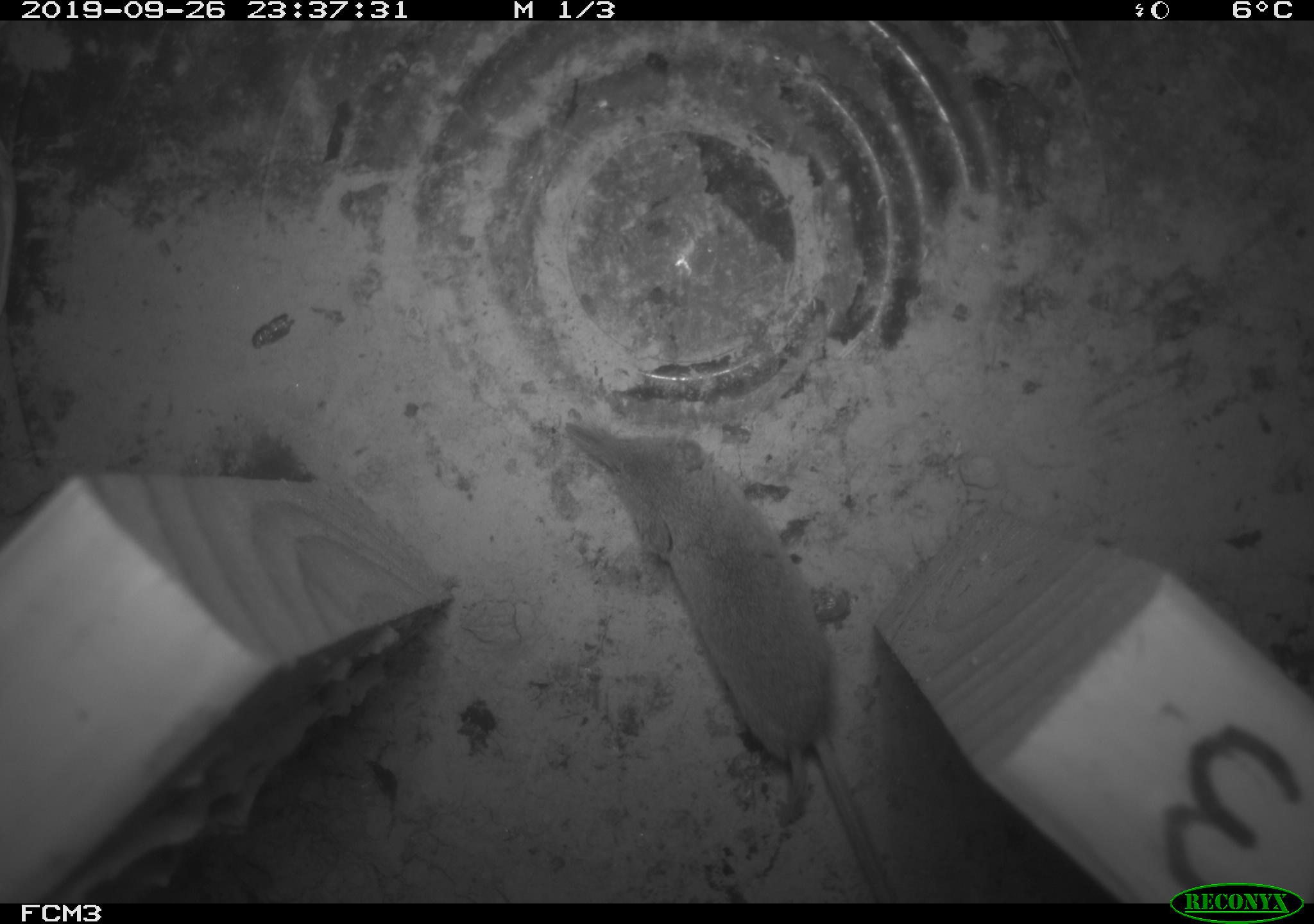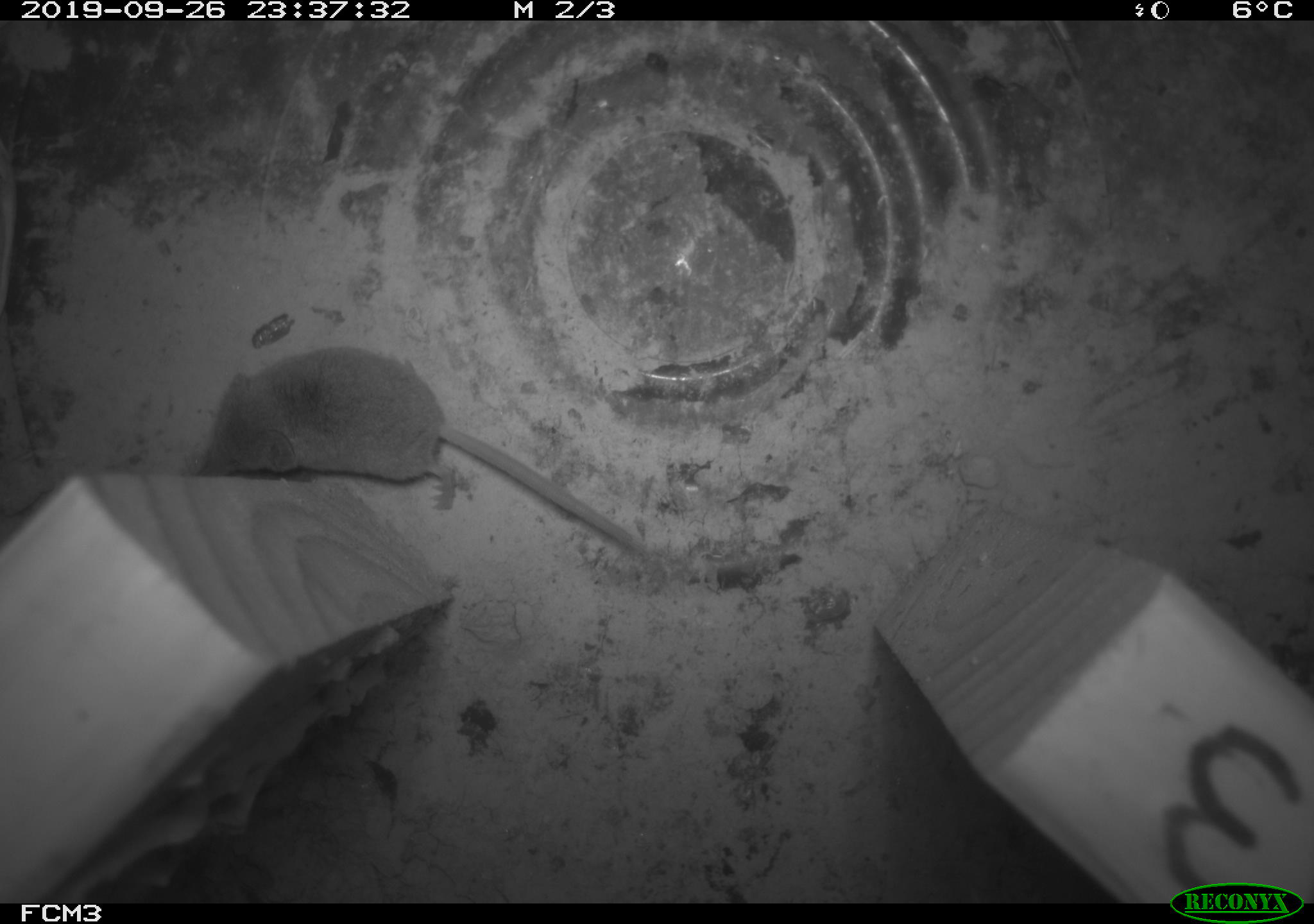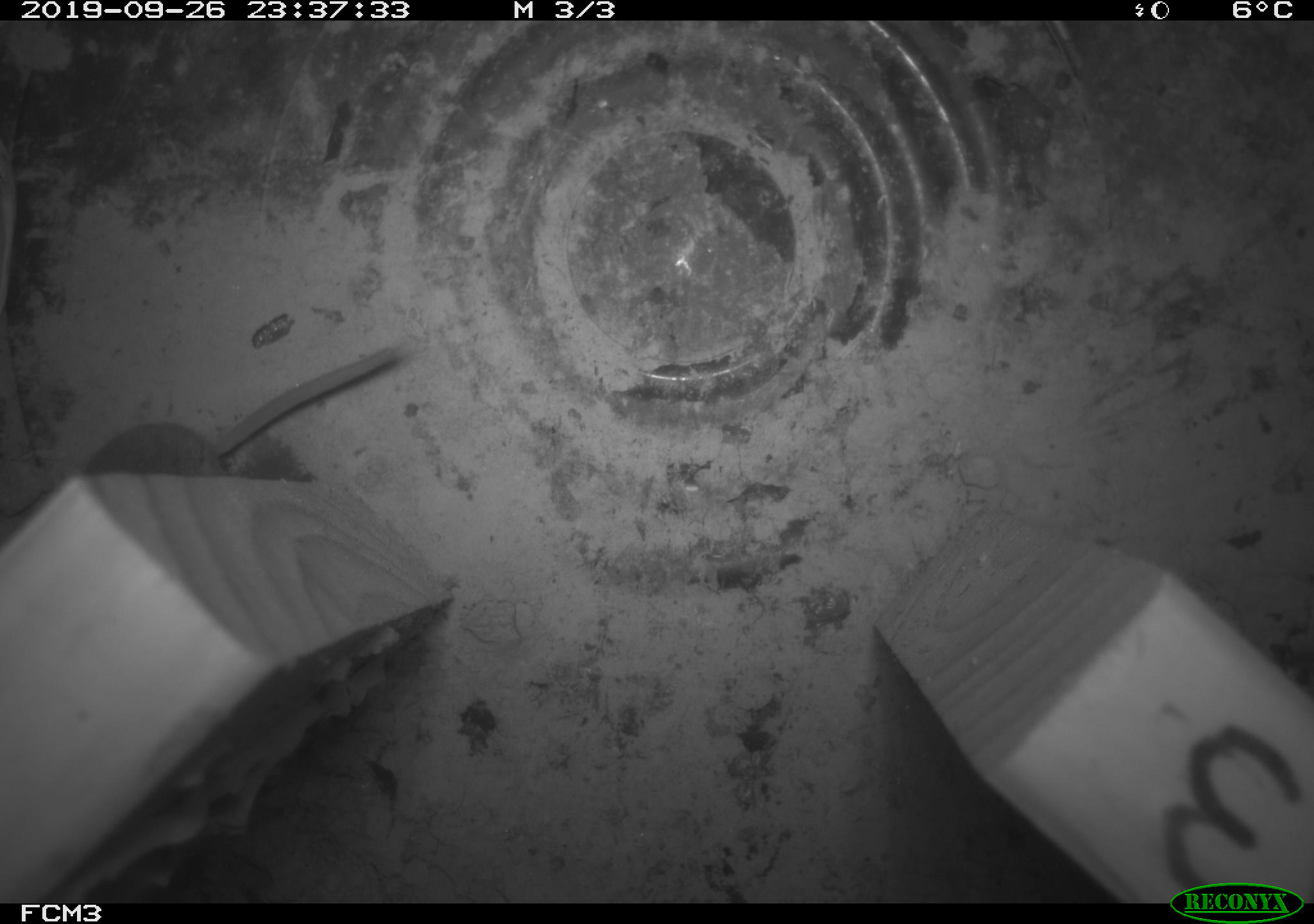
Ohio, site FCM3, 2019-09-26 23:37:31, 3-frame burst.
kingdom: Animalia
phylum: Chordata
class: Mammalia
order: Eulipotyphla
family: Soricidae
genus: Sorex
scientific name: Sorex cinereus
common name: masked shrew